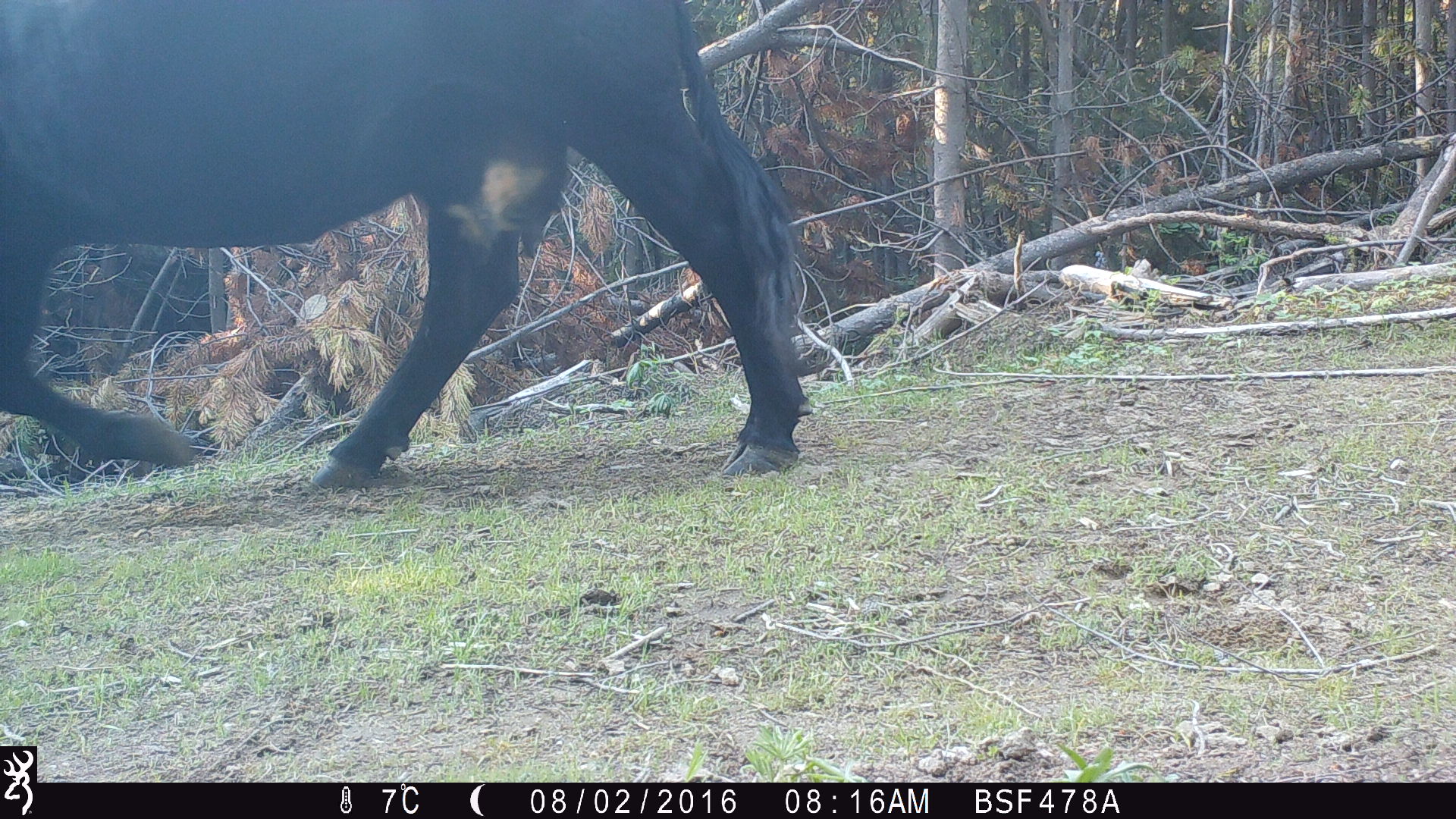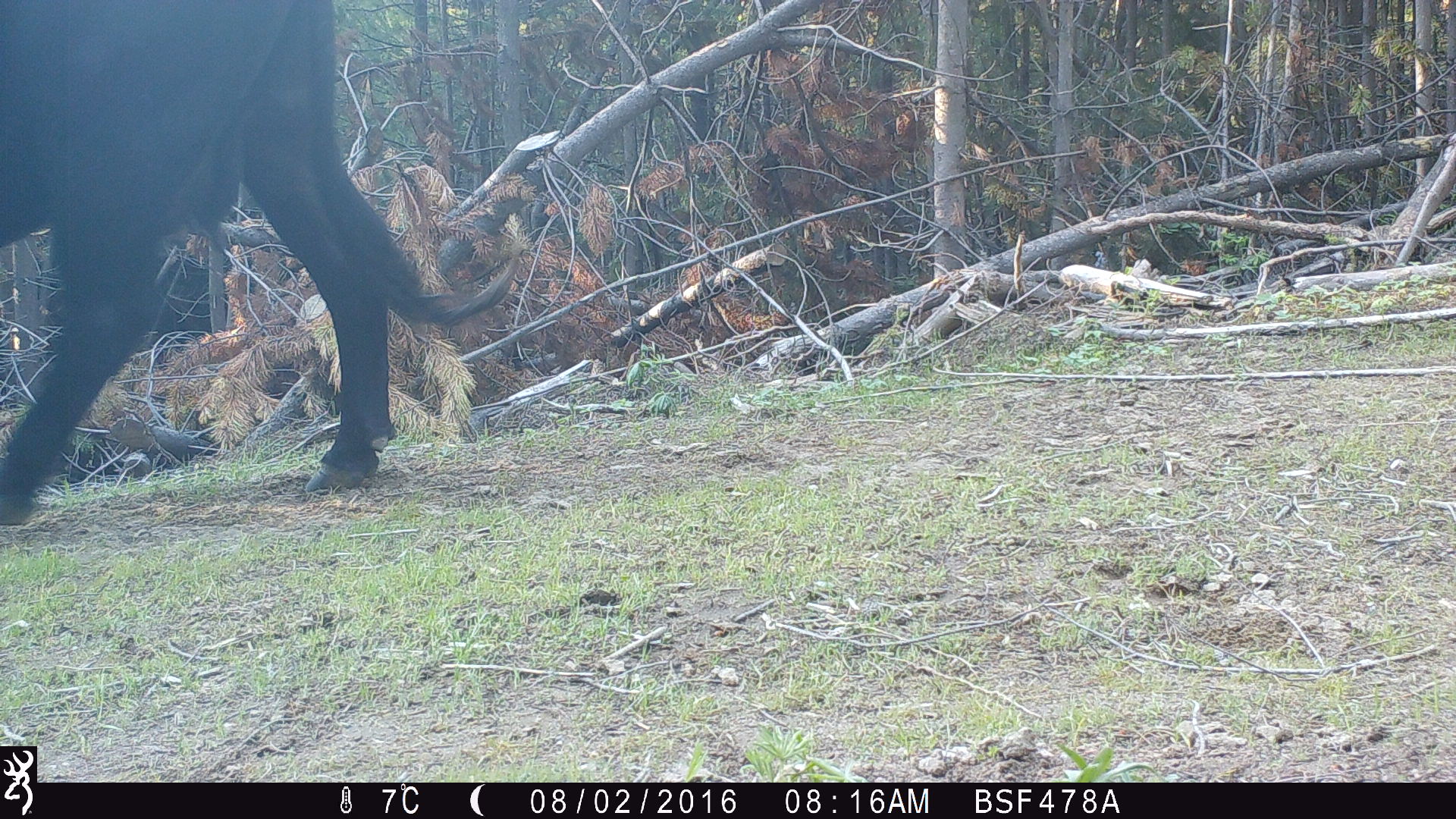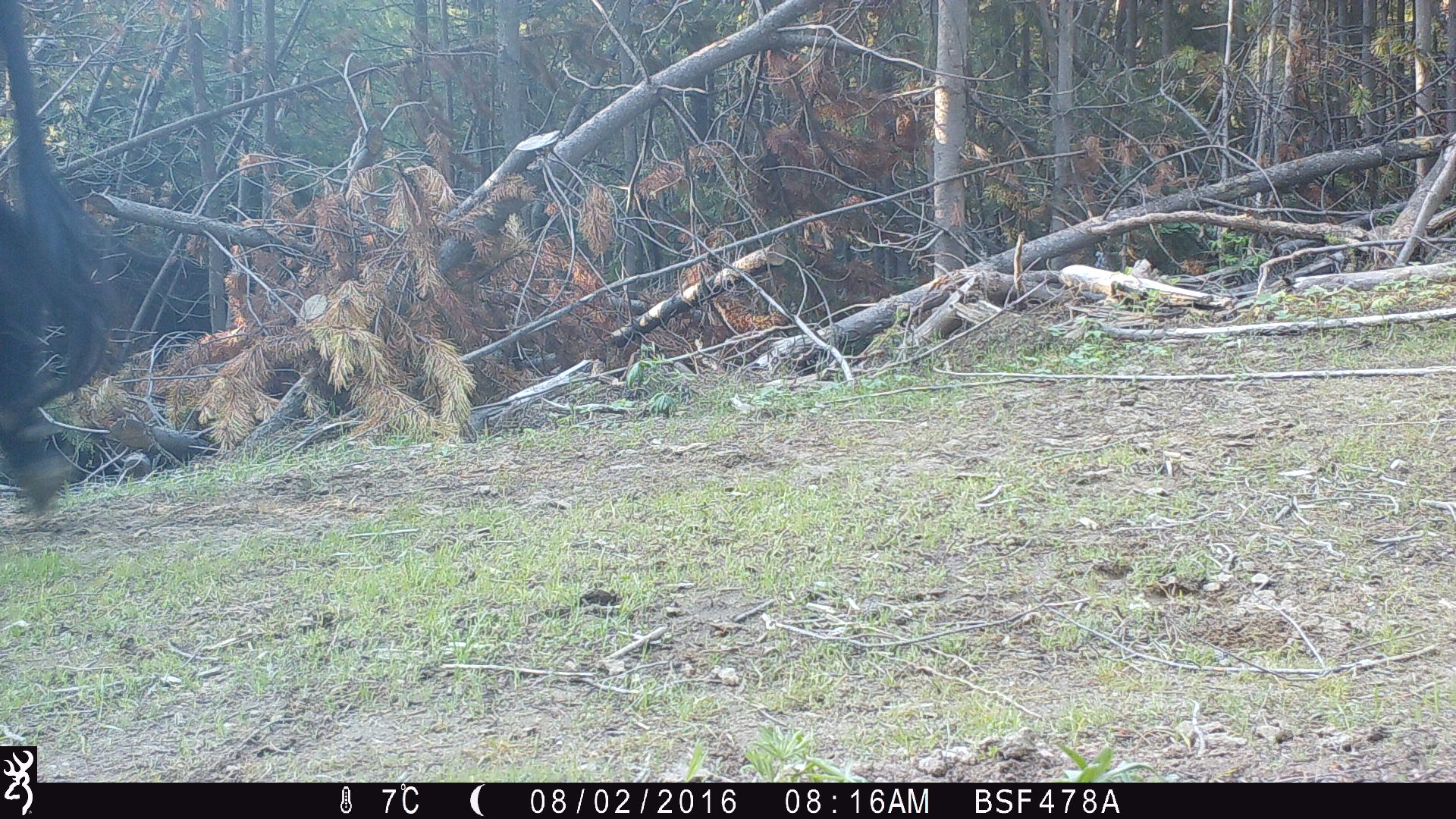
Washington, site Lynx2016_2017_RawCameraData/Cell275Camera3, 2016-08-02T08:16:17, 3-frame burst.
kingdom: Animalia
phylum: Chordata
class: Mammalia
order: Artiodactyla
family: Bovidae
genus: Bos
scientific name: Bos taurus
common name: domestic cattle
Domestic cattle (Bos taurus). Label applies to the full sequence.